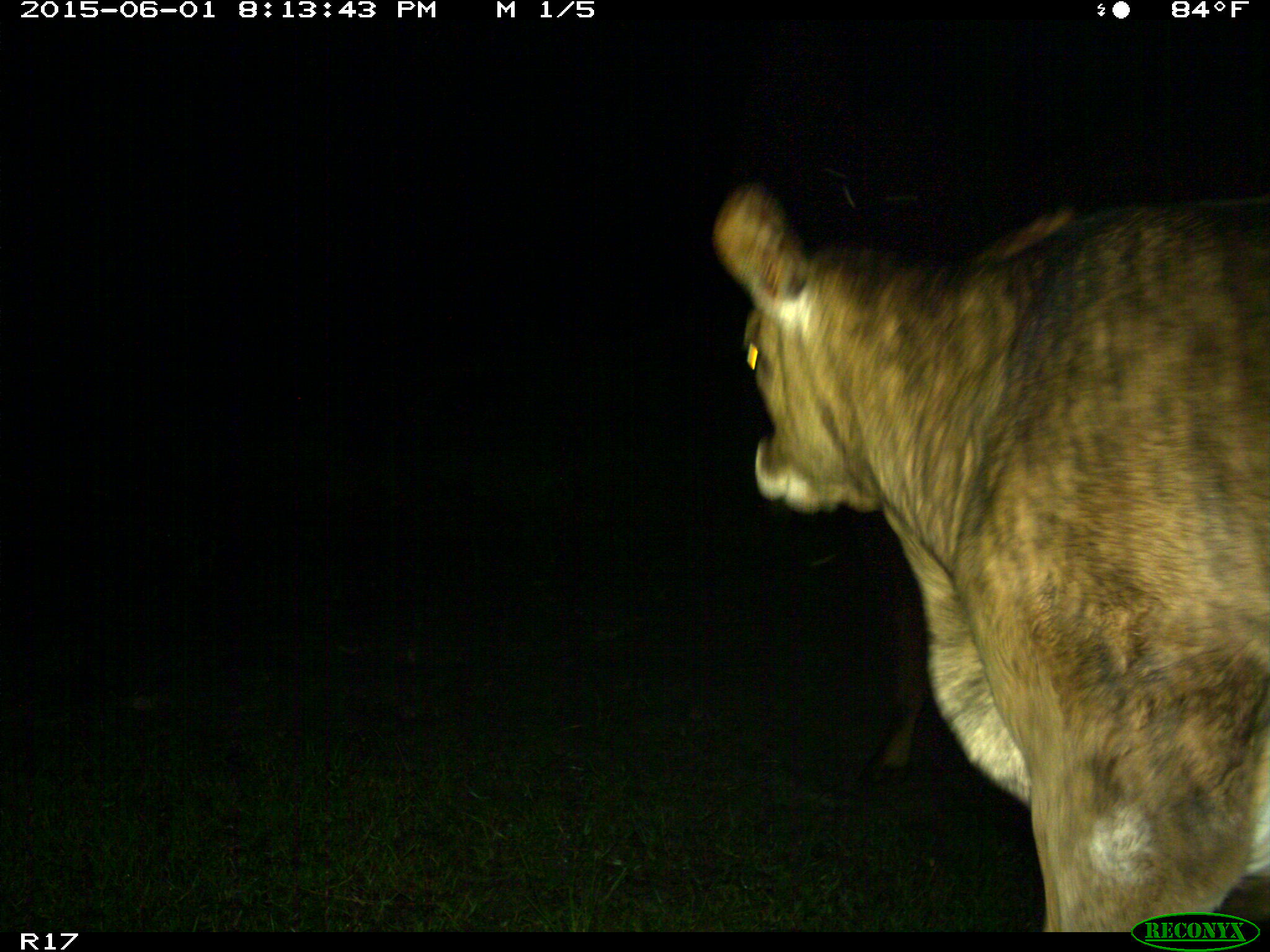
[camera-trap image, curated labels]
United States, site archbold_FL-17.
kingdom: Animalia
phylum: Chordata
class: Mammalia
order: Artiodactyla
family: Bovidae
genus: Bos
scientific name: Bos taurus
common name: domestic cow